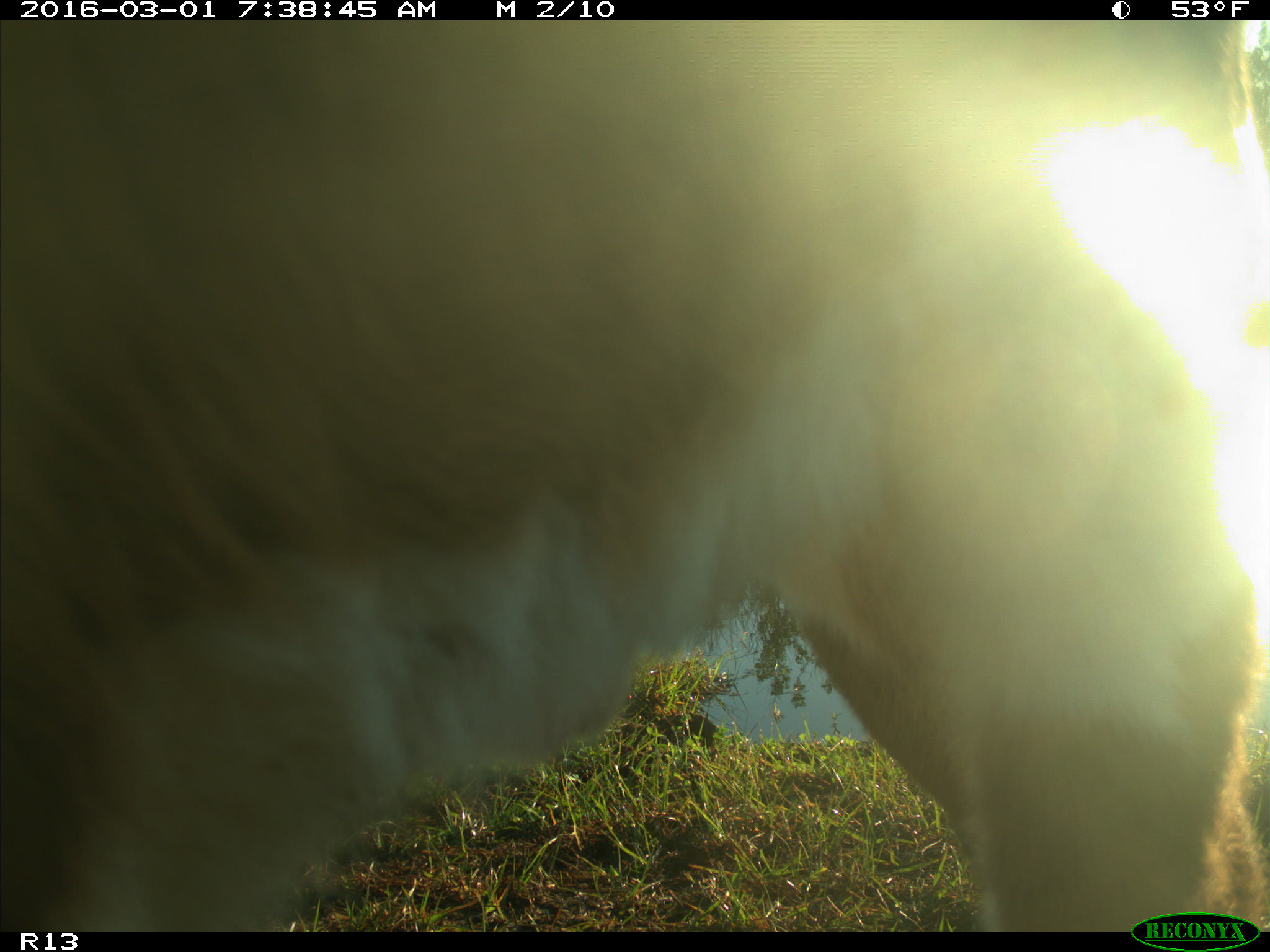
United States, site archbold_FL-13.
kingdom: Animalia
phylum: Chordata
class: Mammalia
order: Artiodactyla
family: Bovidae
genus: Bos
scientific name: Bos taurus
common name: domestic cow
Bos taurus (domestic cow).